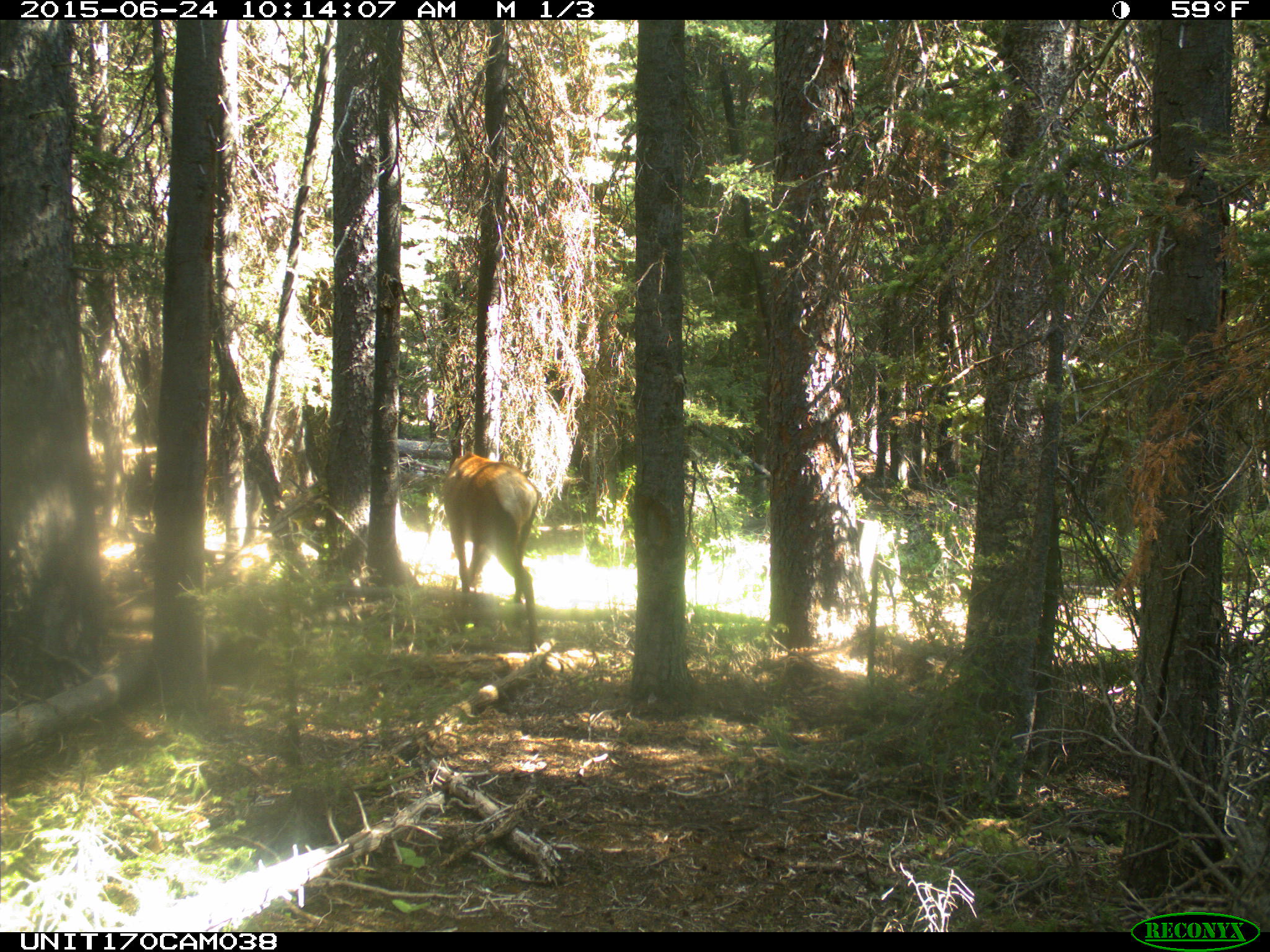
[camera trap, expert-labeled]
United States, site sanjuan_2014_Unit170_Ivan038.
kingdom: Animalia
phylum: Chordata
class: Mammalia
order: Artiodactyla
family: Cervidae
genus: Cervus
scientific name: Cervus elaphus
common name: red deer